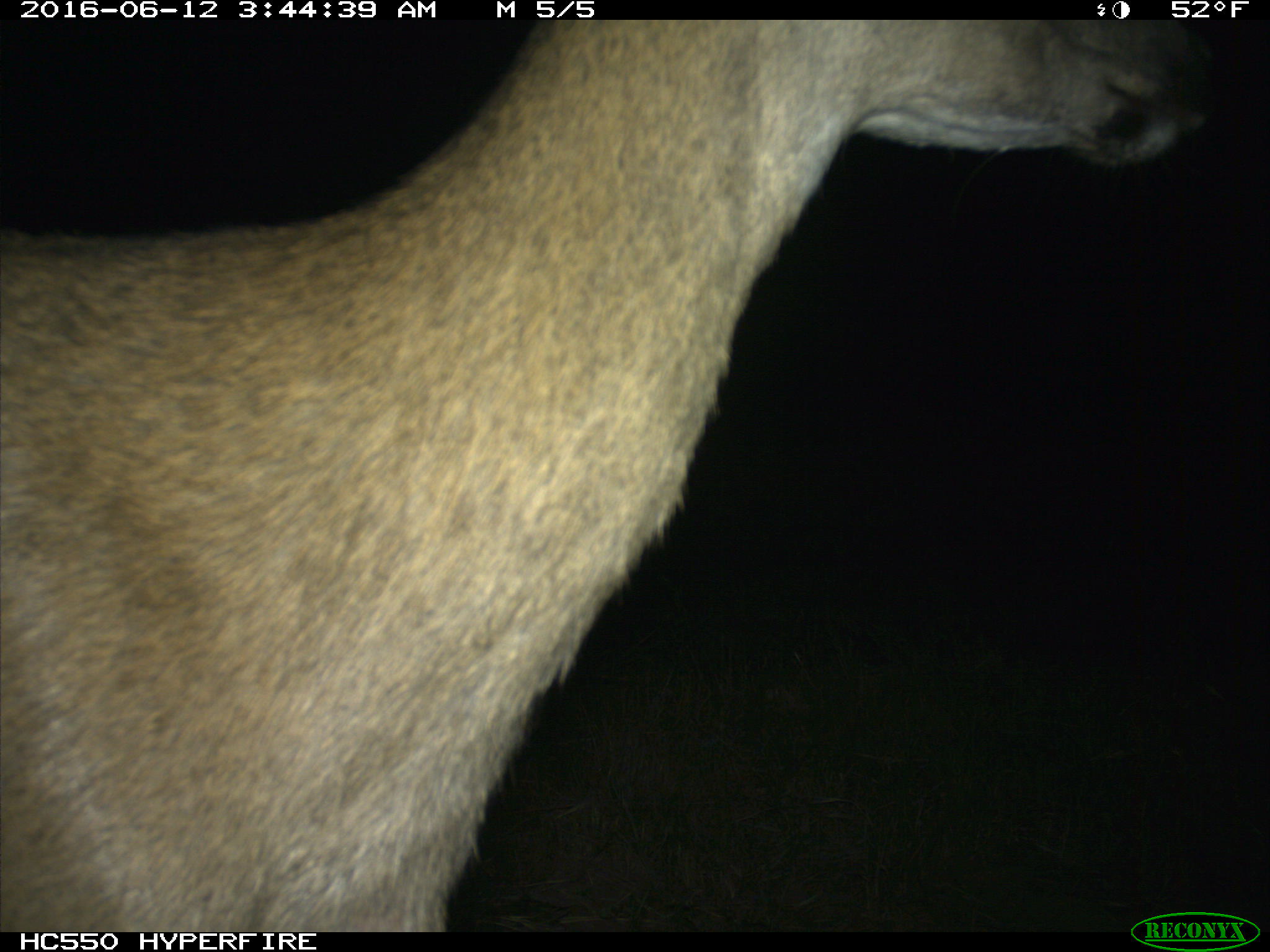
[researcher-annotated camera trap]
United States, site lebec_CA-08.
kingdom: Animalia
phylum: Chordata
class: Mammalia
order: Artiodactyla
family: Cervidae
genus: Odocoileus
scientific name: Odocoileus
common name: deer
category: unidentified deer